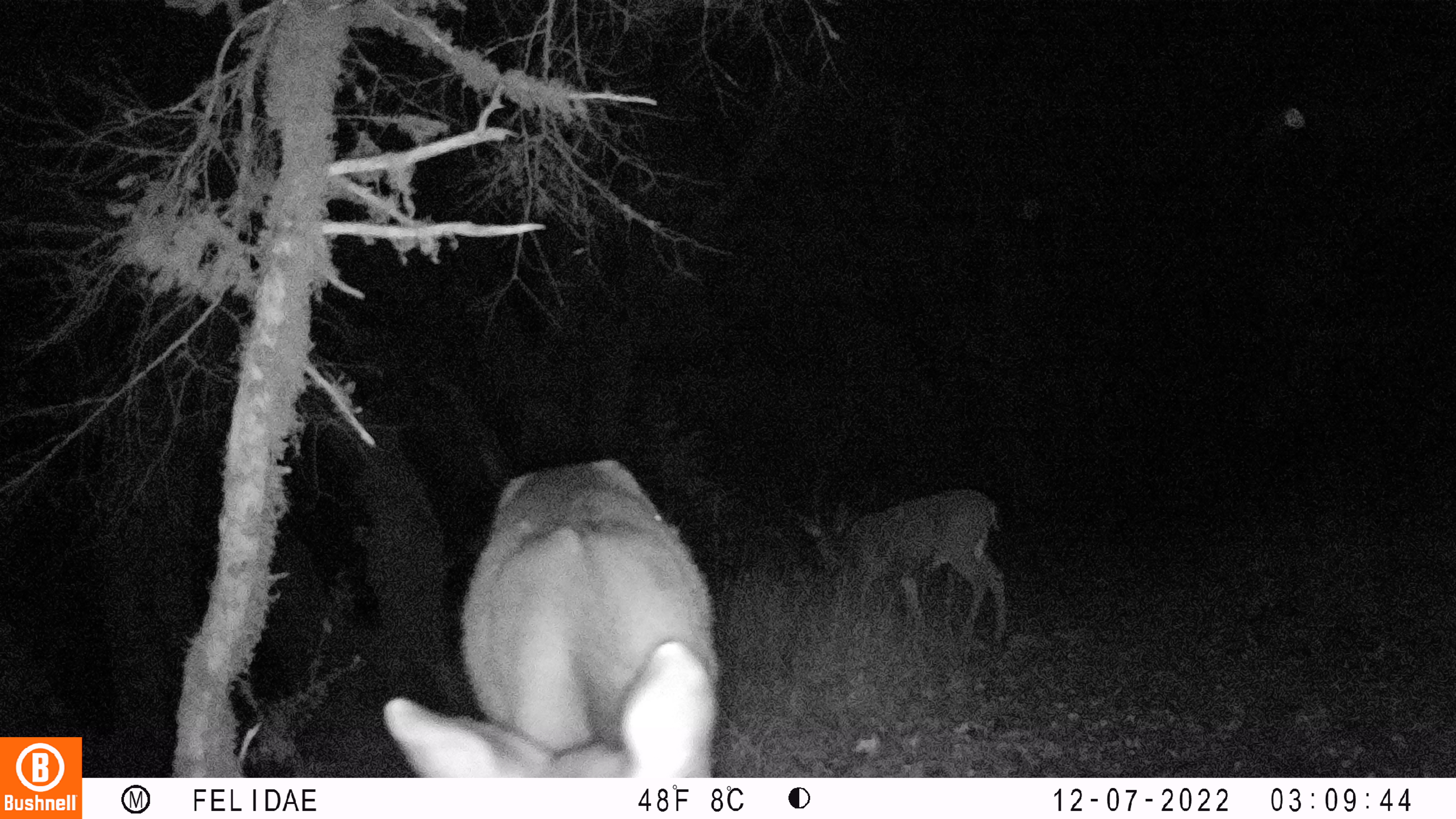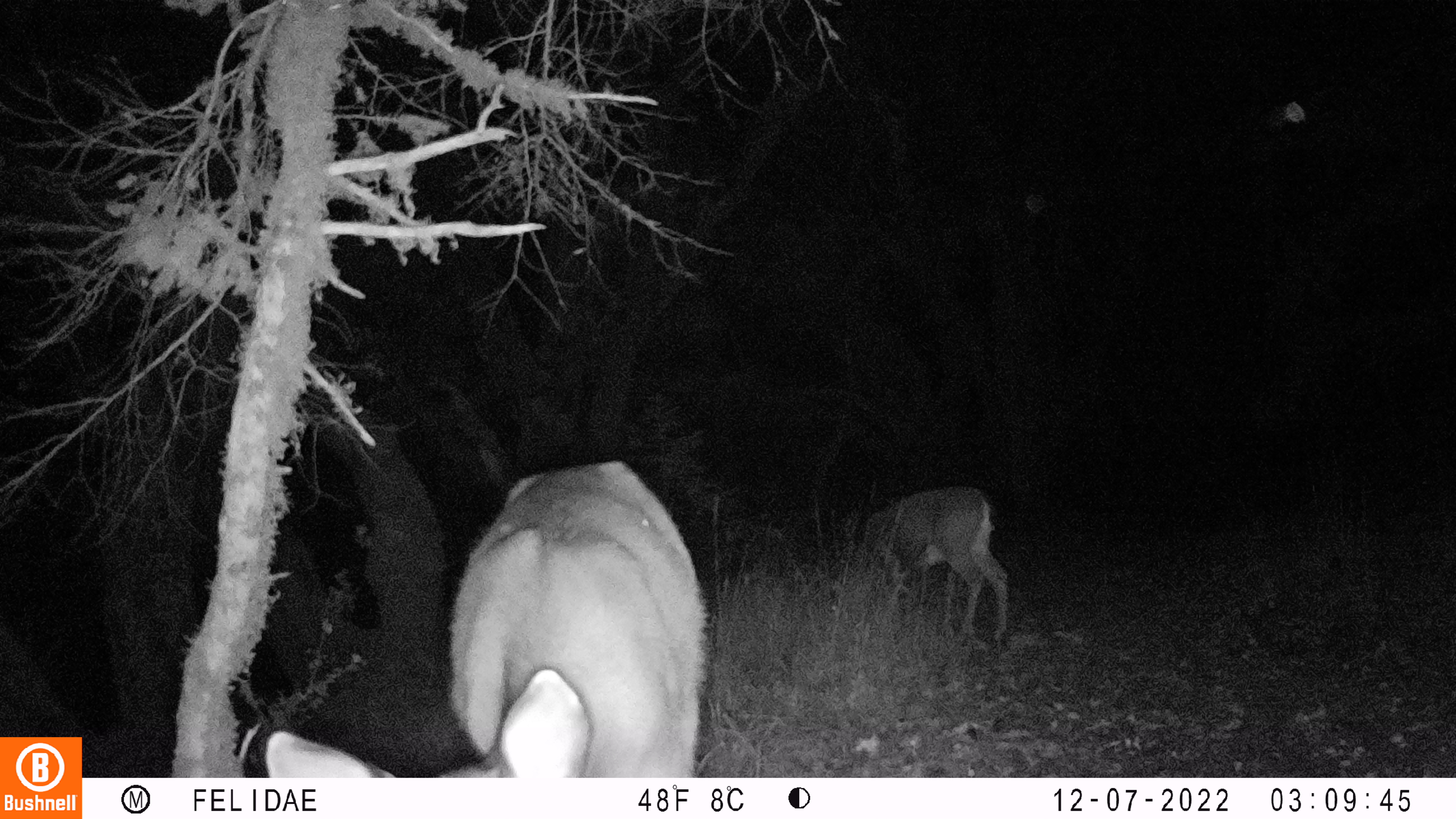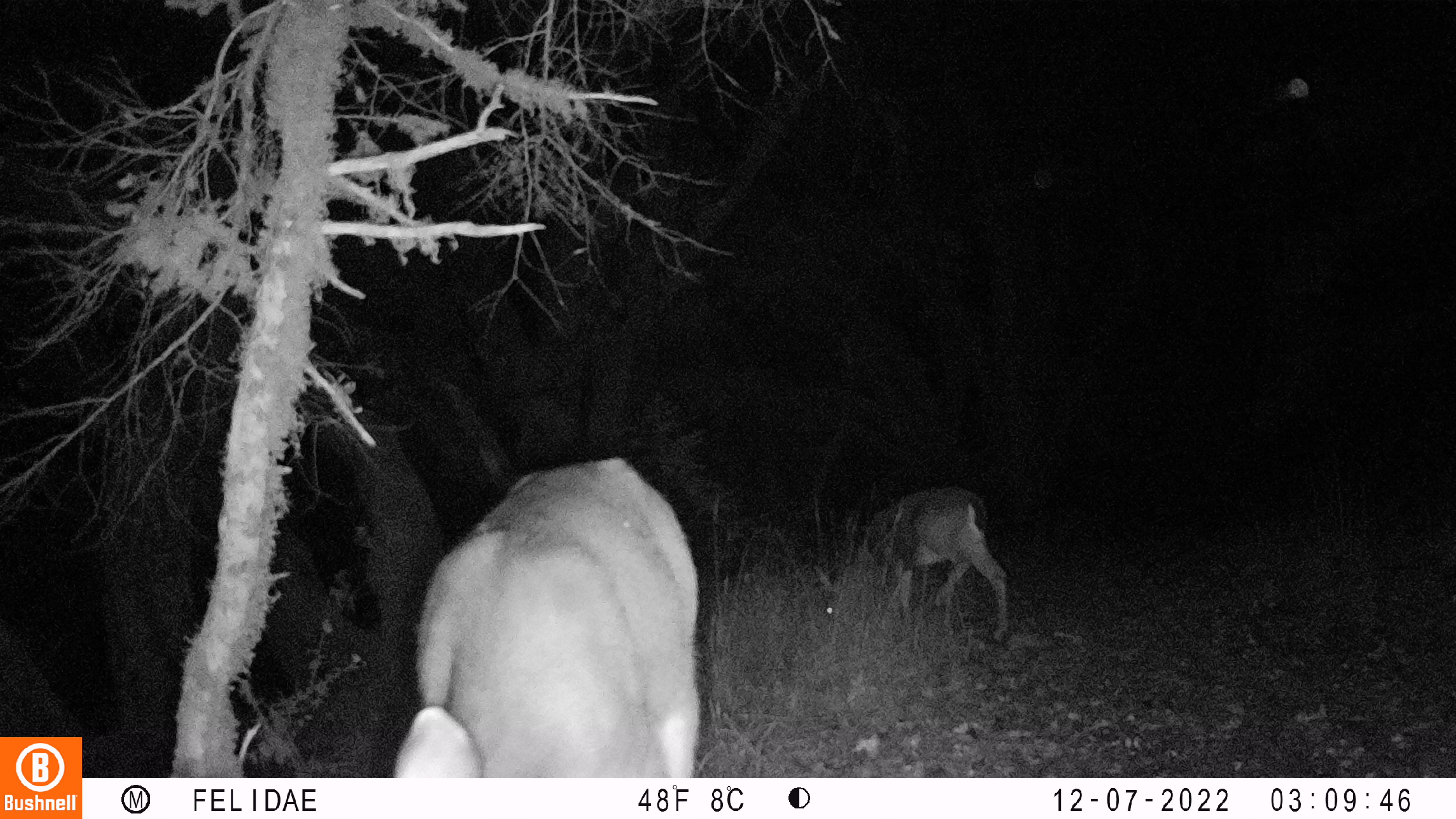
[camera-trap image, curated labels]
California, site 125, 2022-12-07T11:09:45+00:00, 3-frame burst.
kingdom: Animalia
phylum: Chordata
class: Mammalia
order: Artiodactyla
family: Cervidae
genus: Odocoileus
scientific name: Odocoileus hemionus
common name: mule deer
Mule deer (Odocoileus hemionus).